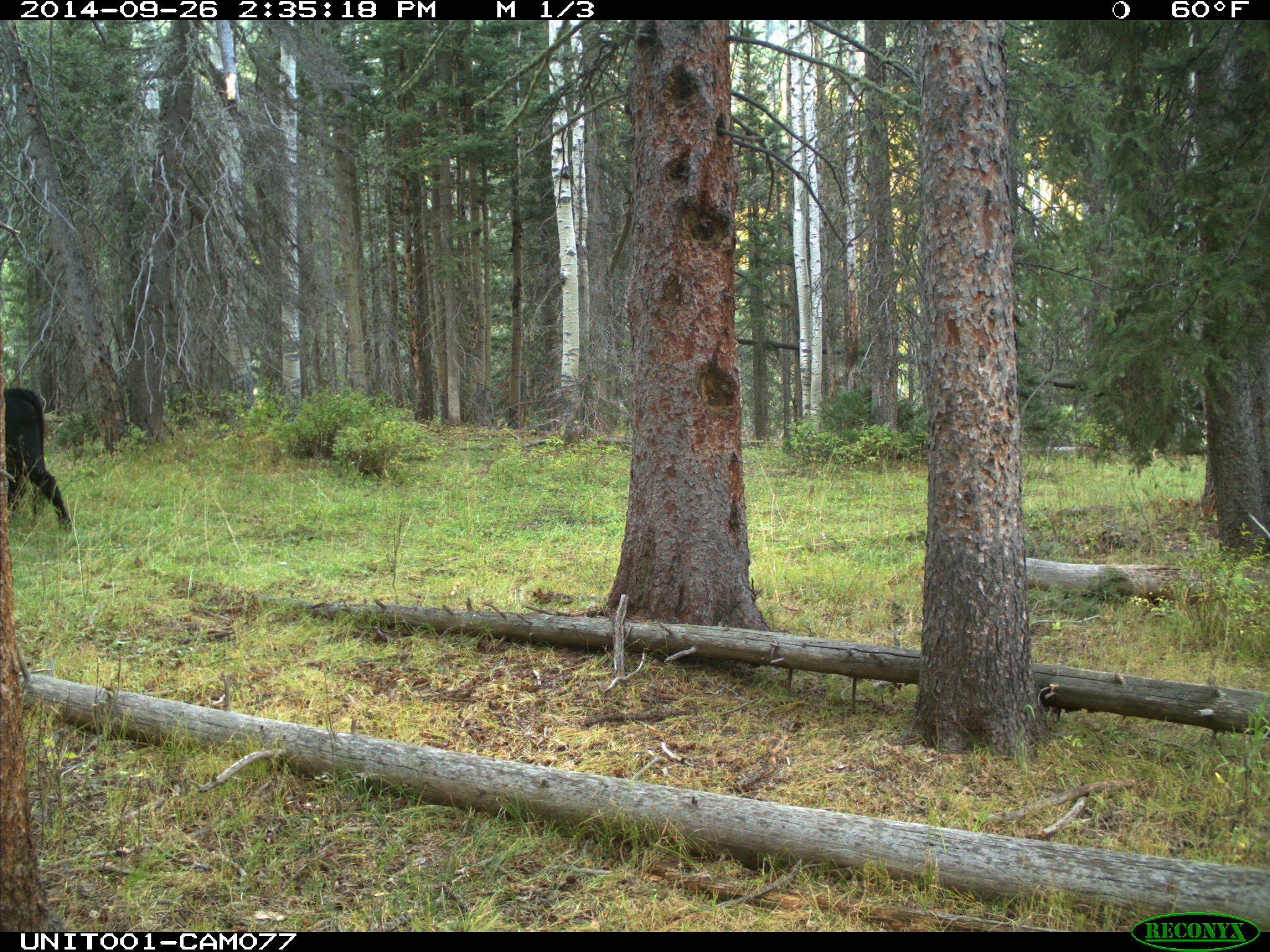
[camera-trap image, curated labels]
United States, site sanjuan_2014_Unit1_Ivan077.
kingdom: Animalia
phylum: Chordata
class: Mammalia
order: Artiodactyla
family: Bovidae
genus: Bos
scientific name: Bos taurus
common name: domestic cow